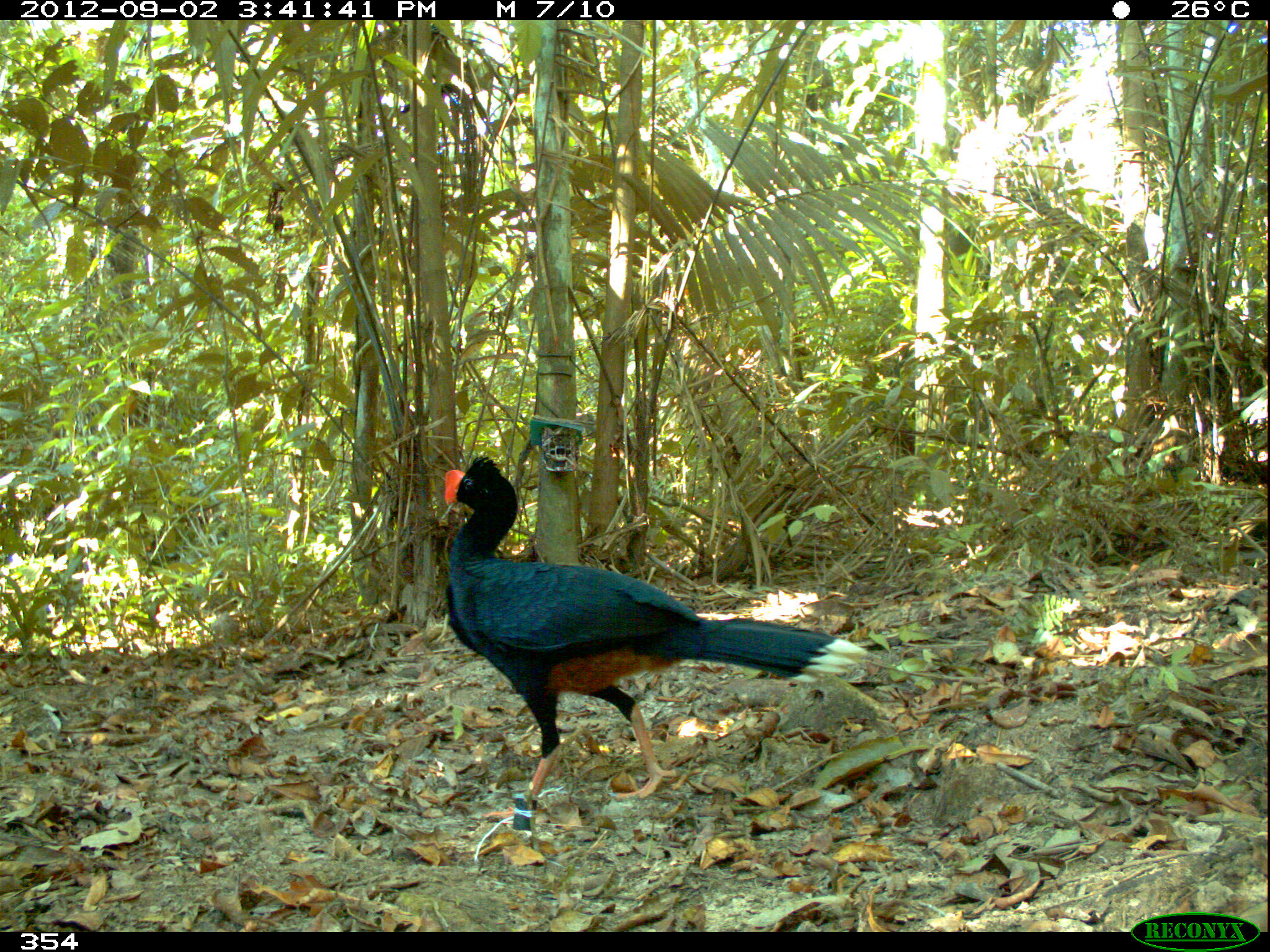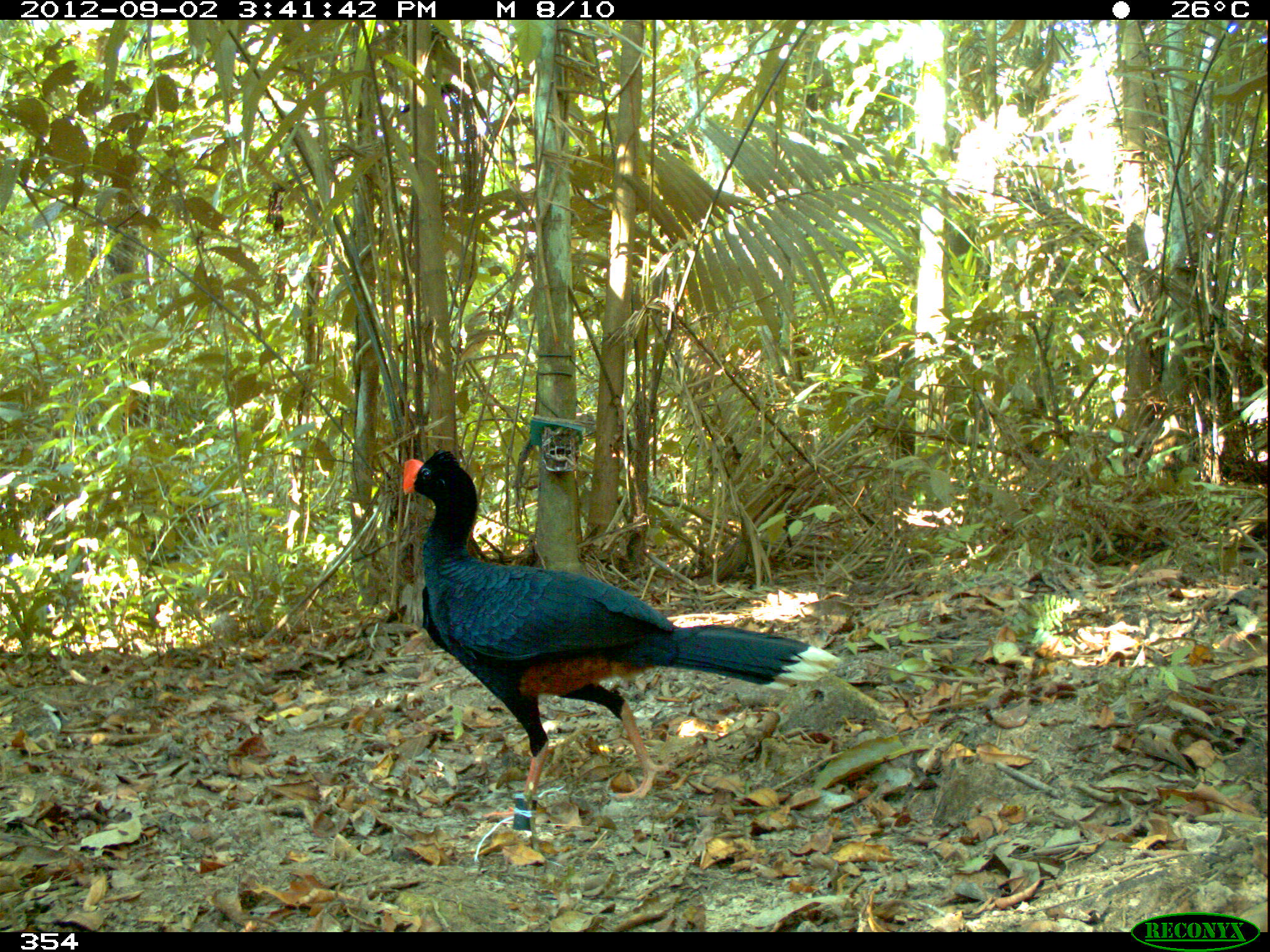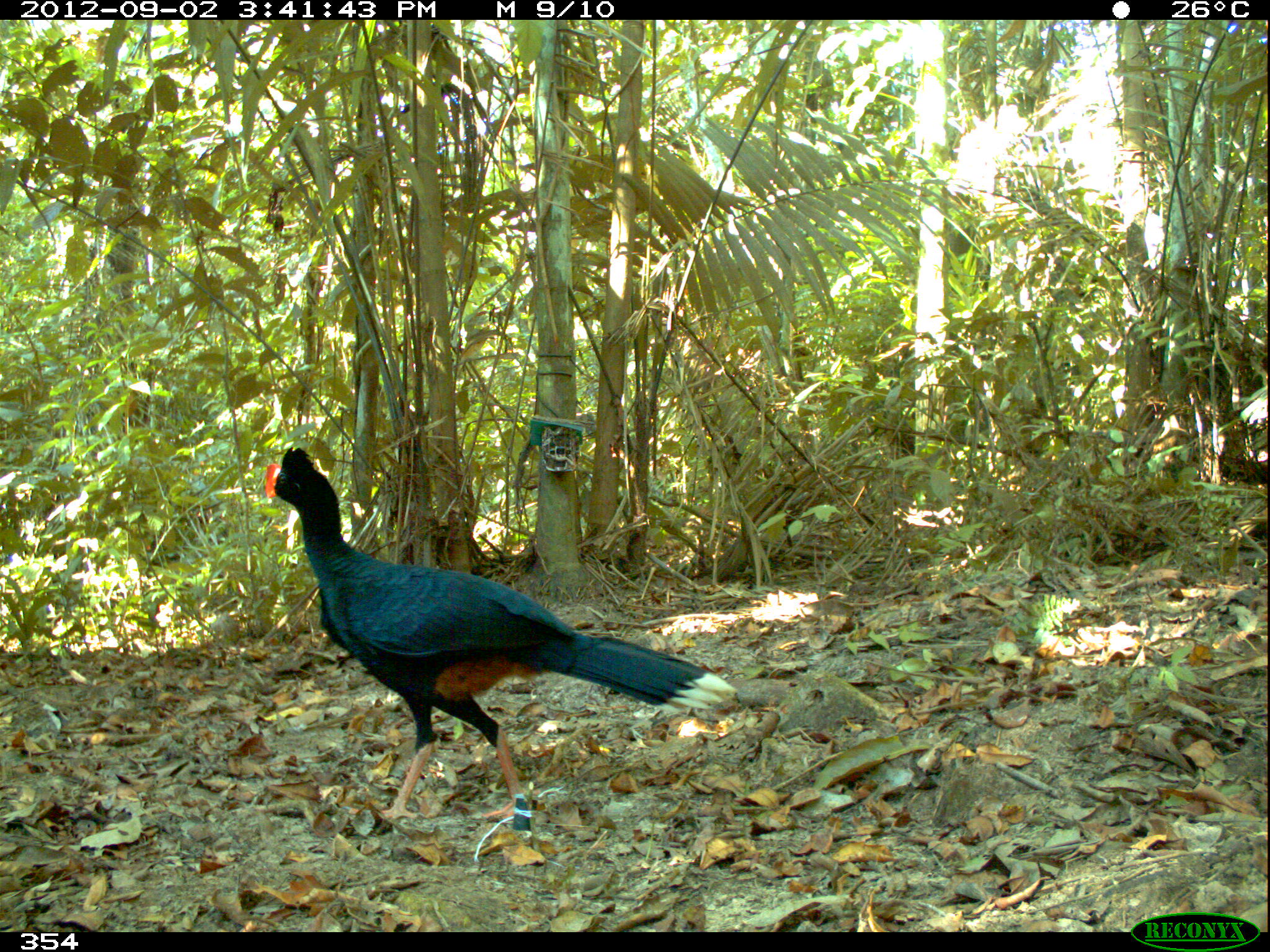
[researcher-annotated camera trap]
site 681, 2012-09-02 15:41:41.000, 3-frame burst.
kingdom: Animalia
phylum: Chordata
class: Aves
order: Galliformes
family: Cracidae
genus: Mitu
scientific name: Mitu tuberosum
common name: razor-billed curassow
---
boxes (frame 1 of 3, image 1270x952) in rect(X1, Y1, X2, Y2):
mitu tuberosum: rect(443, 454, 869, 807)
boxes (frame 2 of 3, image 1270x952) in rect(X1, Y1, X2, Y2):
mitu tuberosum: rect(400, 447, 841, 816)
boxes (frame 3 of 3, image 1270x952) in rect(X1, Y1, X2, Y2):
mitu tuberosum: rect(263, 446, 733, 820)